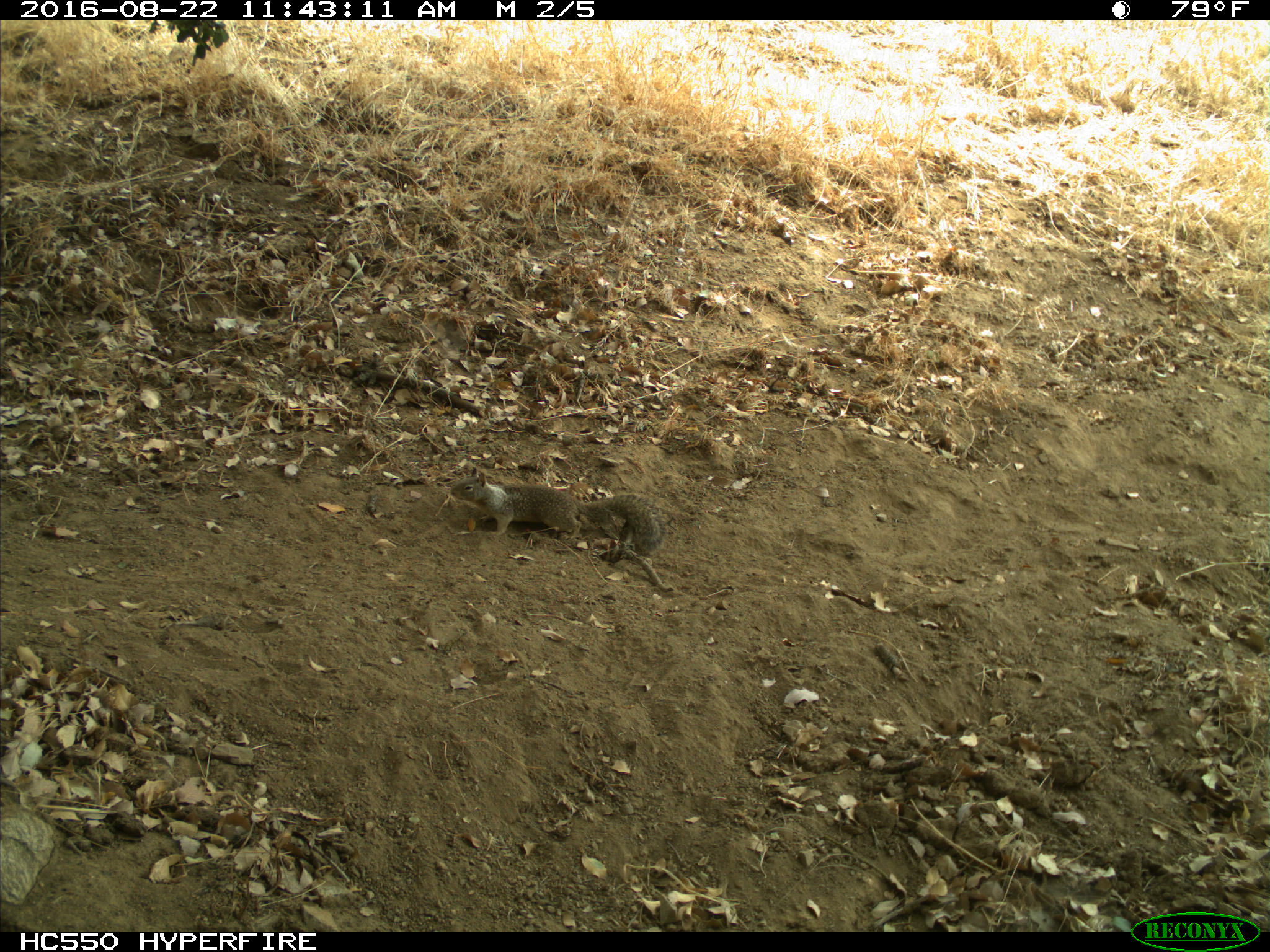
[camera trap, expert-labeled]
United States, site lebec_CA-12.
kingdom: Animalia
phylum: Chordata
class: Mammalia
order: Rodentia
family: Sciuridae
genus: Otospermophilus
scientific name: Otospermophilus beecheyi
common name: california ground squirrel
Otospermophilus beecheyi (california ground squirrel).